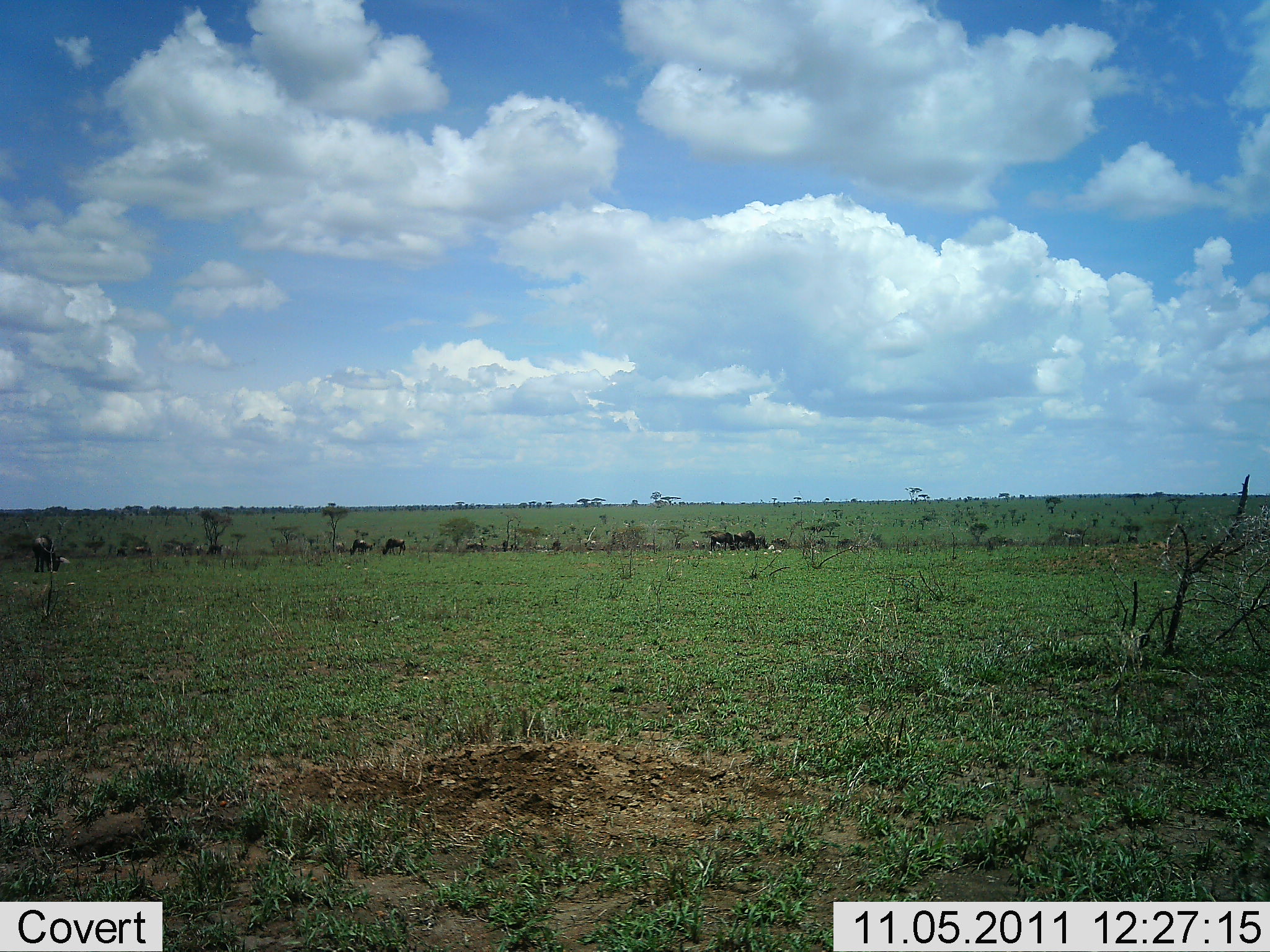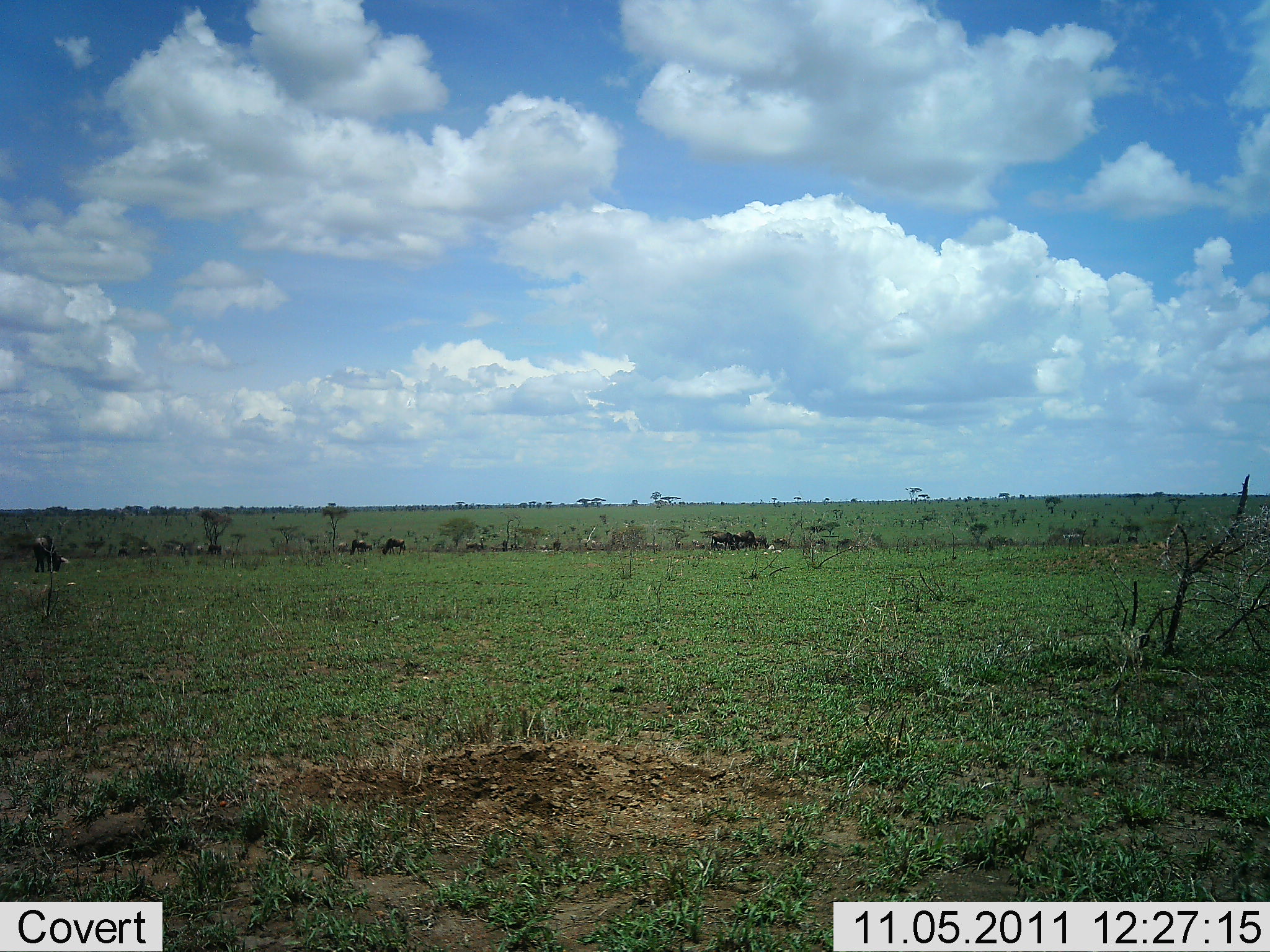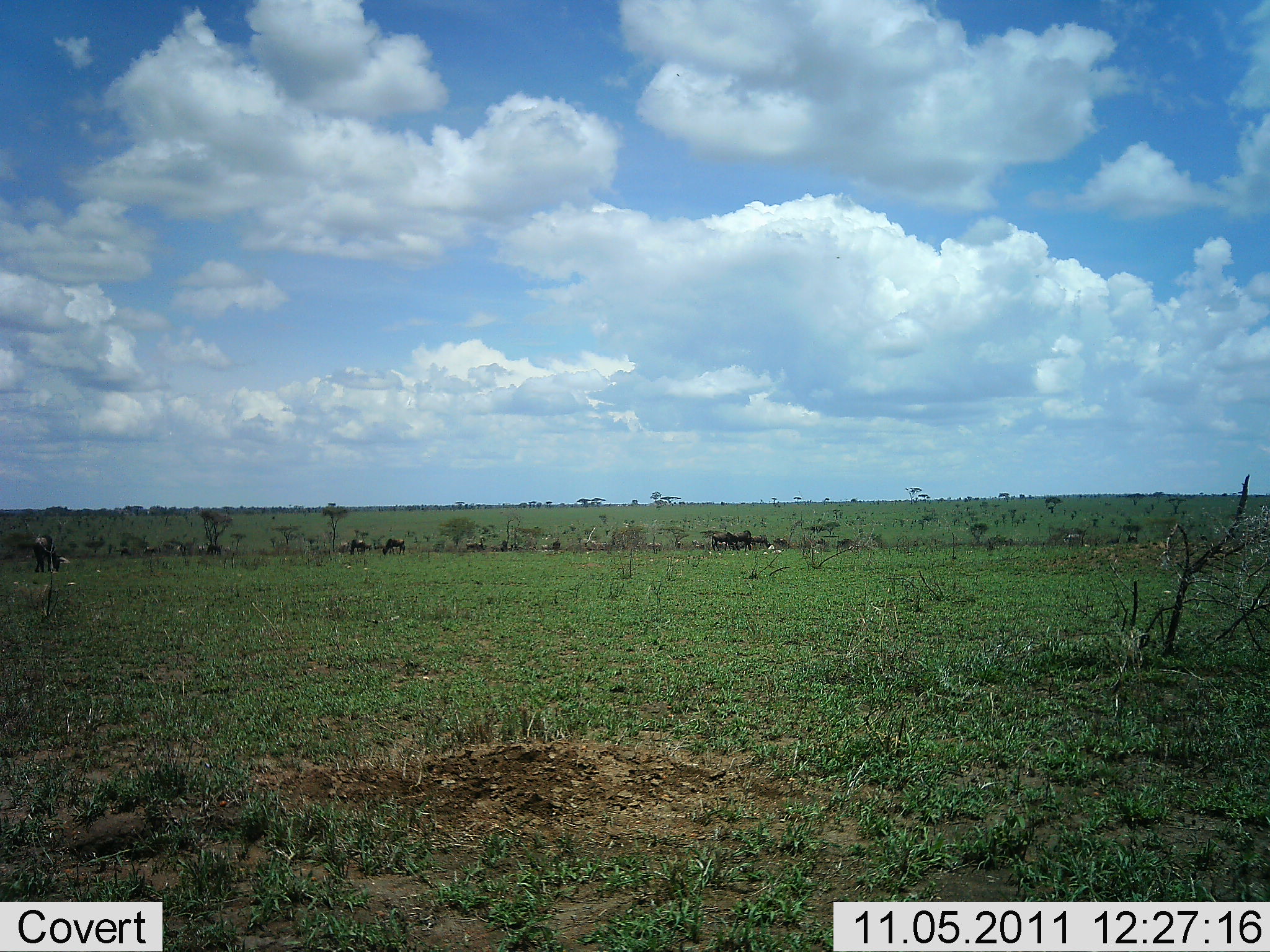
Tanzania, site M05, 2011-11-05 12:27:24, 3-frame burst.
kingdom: Animalia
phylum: Chordata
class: Mammalia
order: Artiodactyla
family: Bovidae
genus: Connochaetes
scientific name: Connochaetes taurinus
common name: blue wildebeest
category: wildebeest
Wildebeest (blue wildebeest) (Connochaetes taurinus), count 11-50. Behavior (volunteer vote fractions): standing 27%, resting 0%, moving 55%, interacting 0%. Young present (vote fraction): 0%. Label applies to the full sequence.